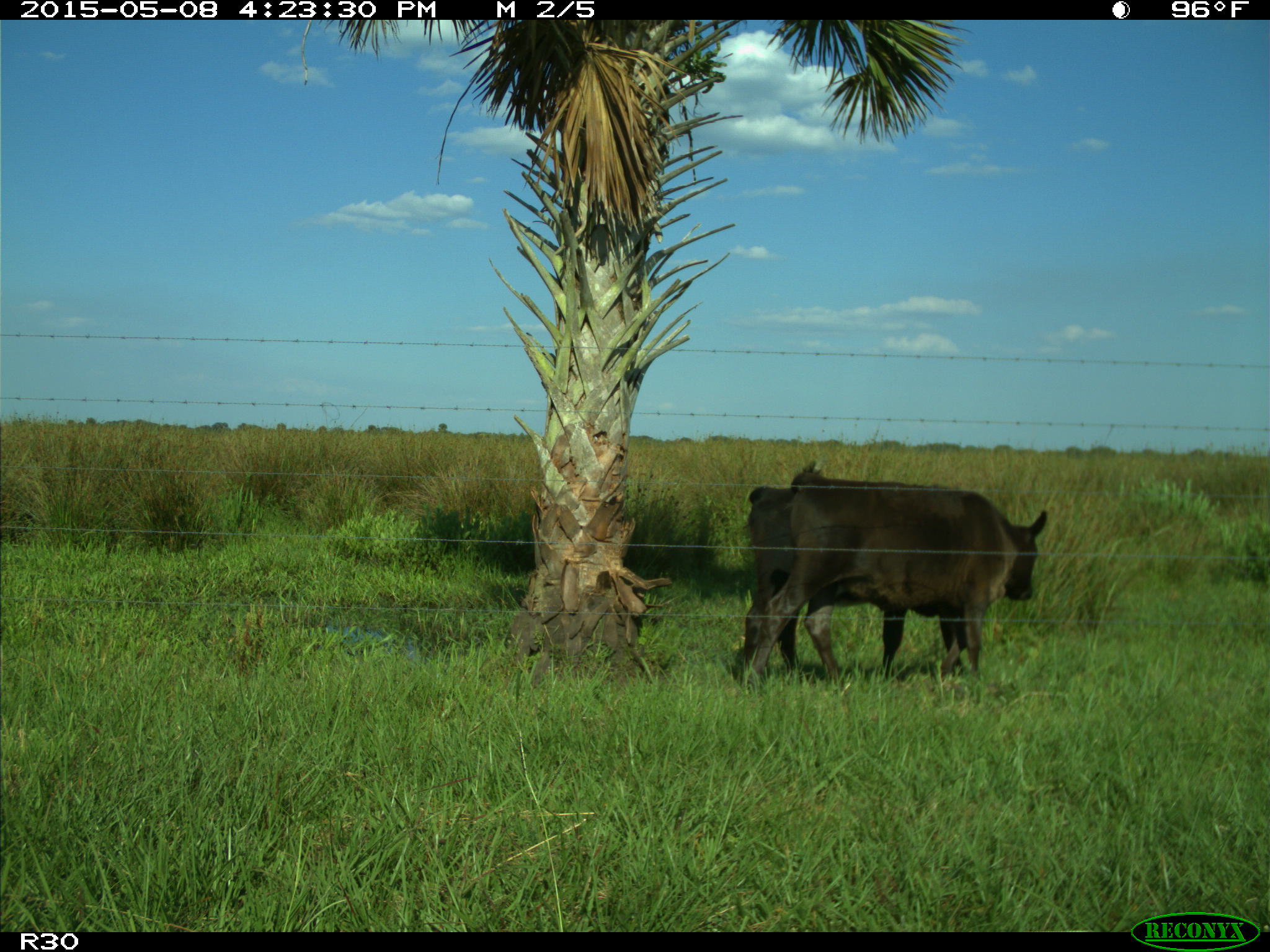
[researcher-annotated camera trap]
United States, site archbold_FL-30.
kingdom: Animalia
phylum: Chordata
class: Mammalia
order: Artiodactyla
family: Bovidae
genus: Bos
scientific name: Bos taurus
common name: domestic cow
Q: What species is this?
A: Bos taurus (domestic cow).